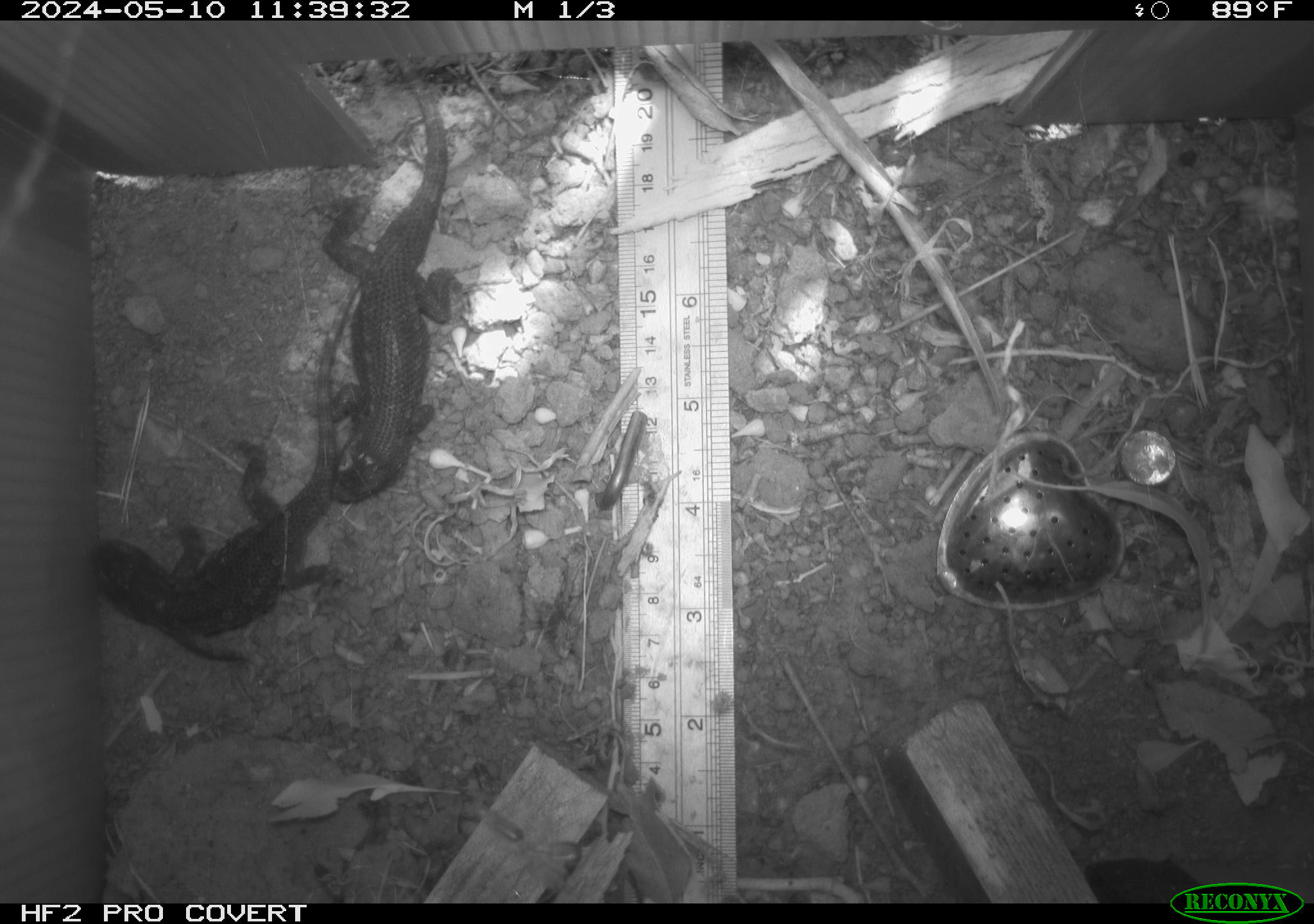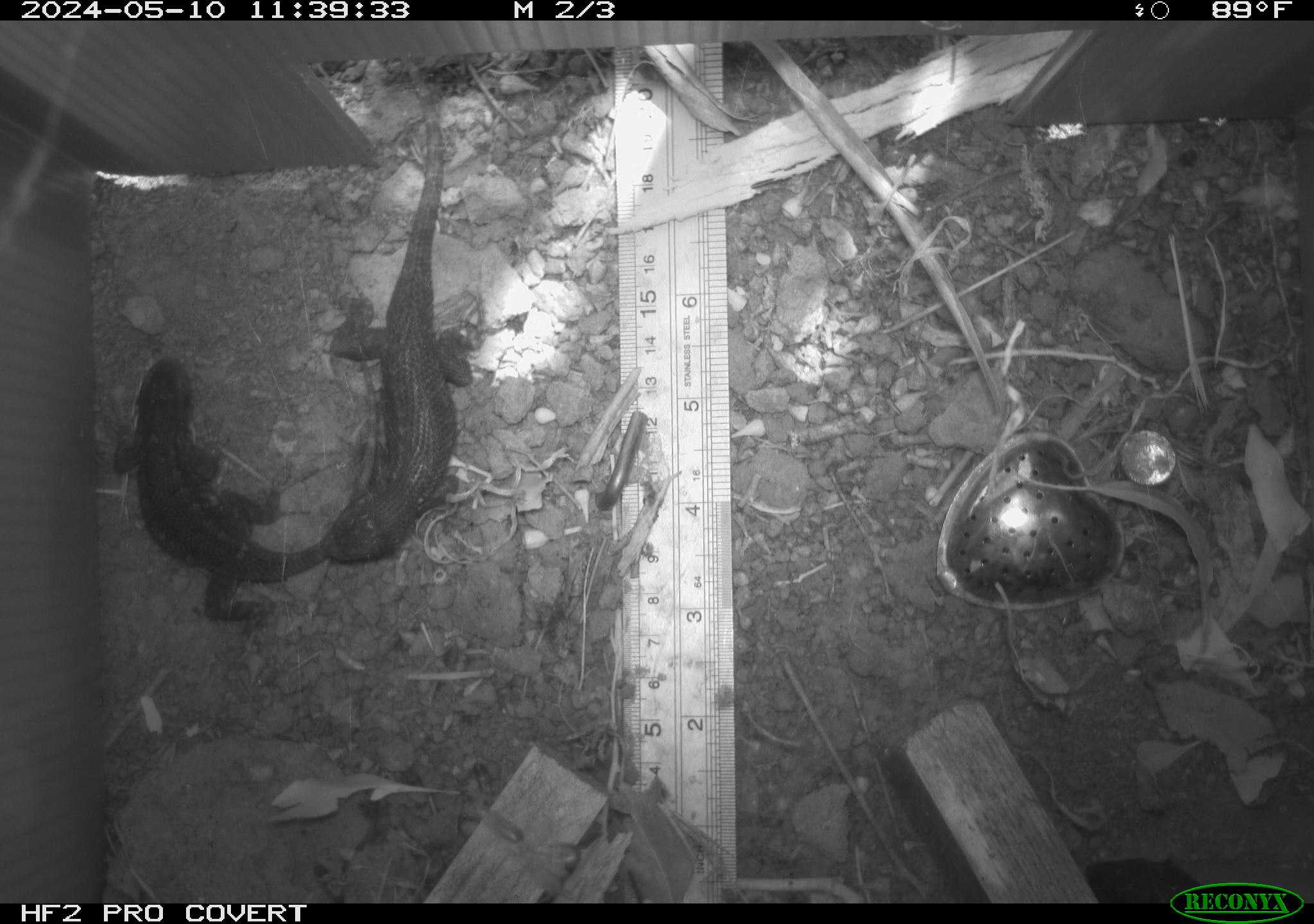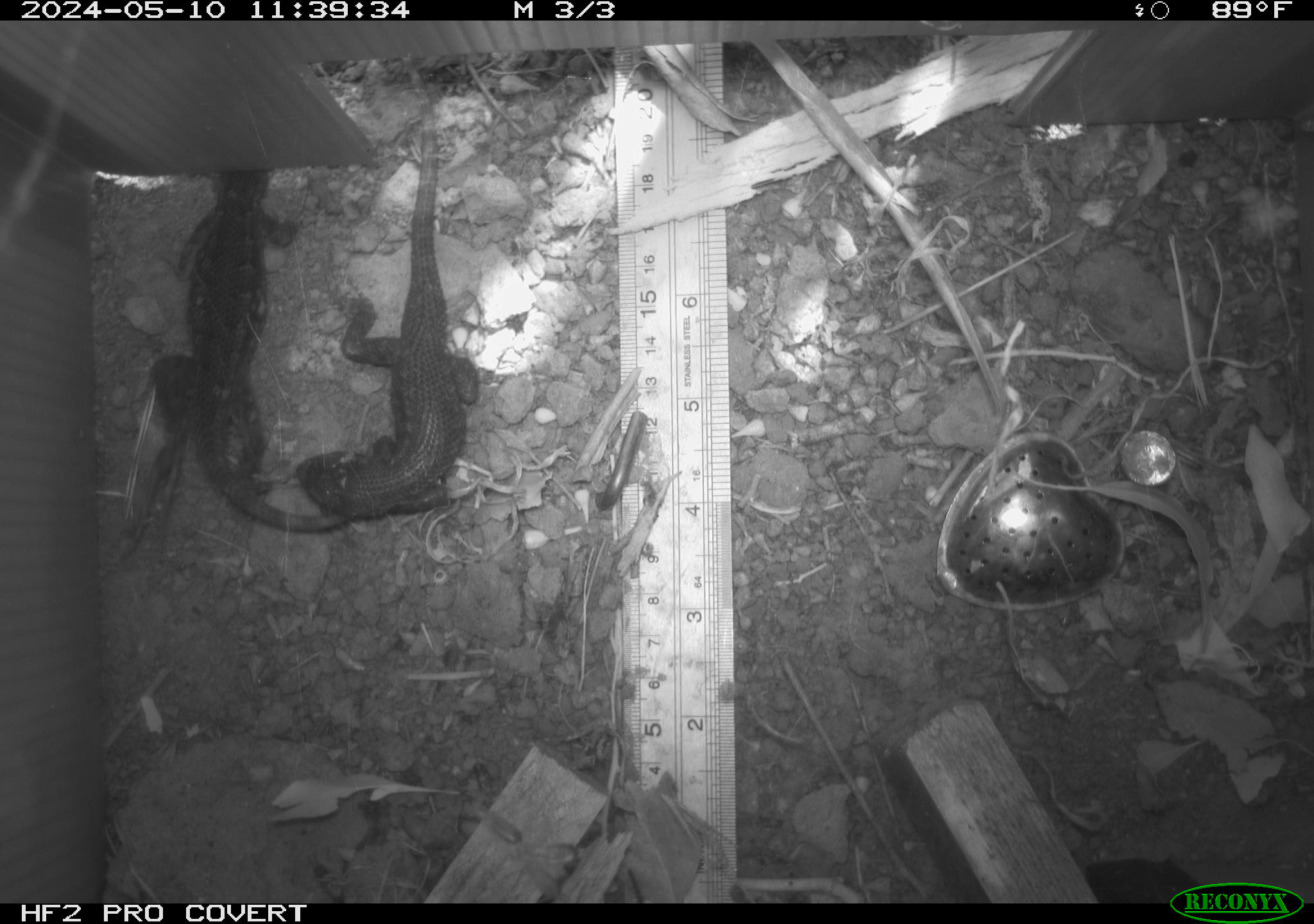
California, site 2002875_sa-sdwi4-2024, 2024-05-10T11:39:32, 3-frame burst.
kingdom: Animalia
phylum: Chordata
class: Reptilia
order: Squamata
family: Phrynosomatidae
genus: Sceloporus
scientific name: Sceloporus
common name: spiny lizards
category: sceloporus species